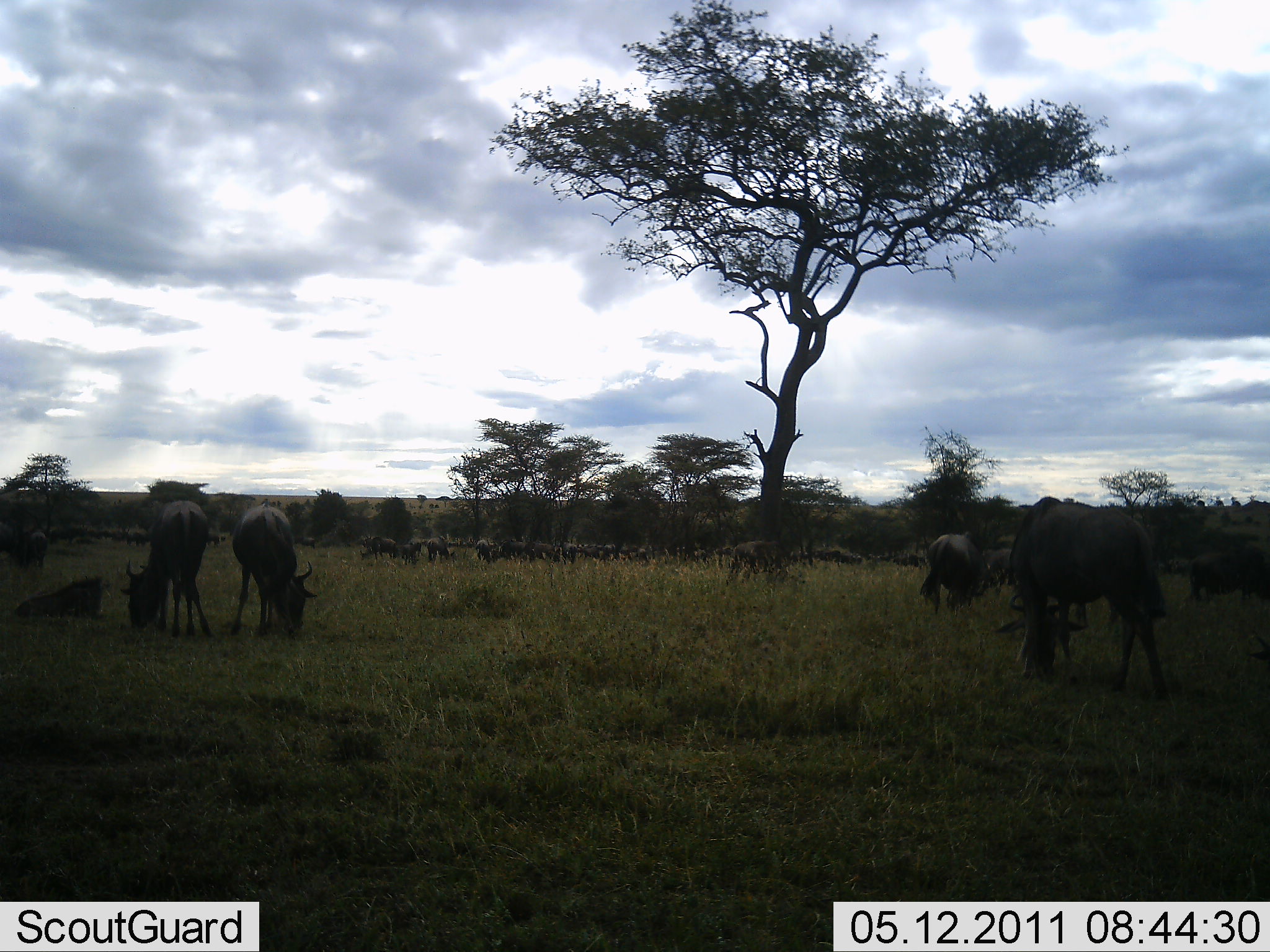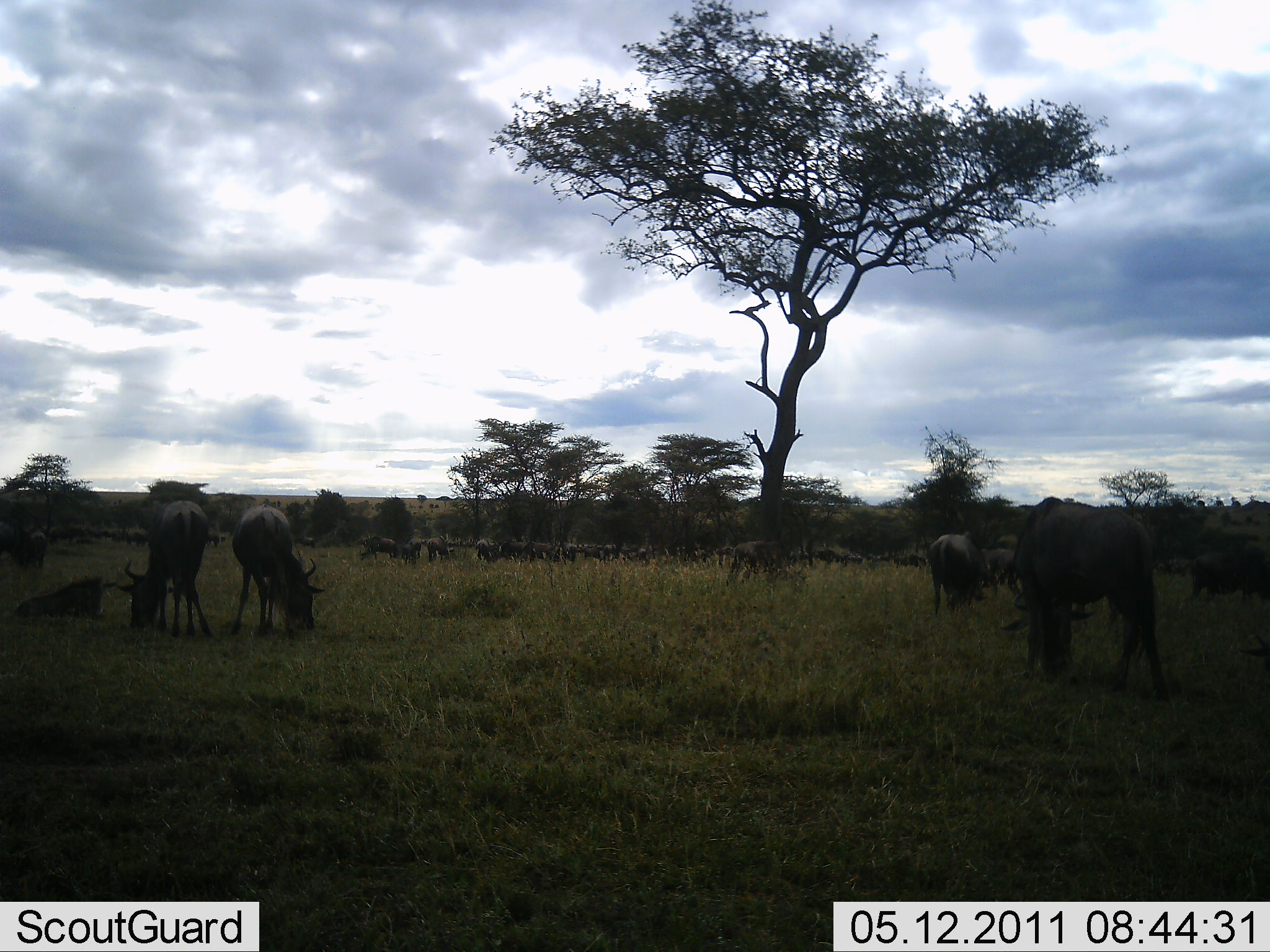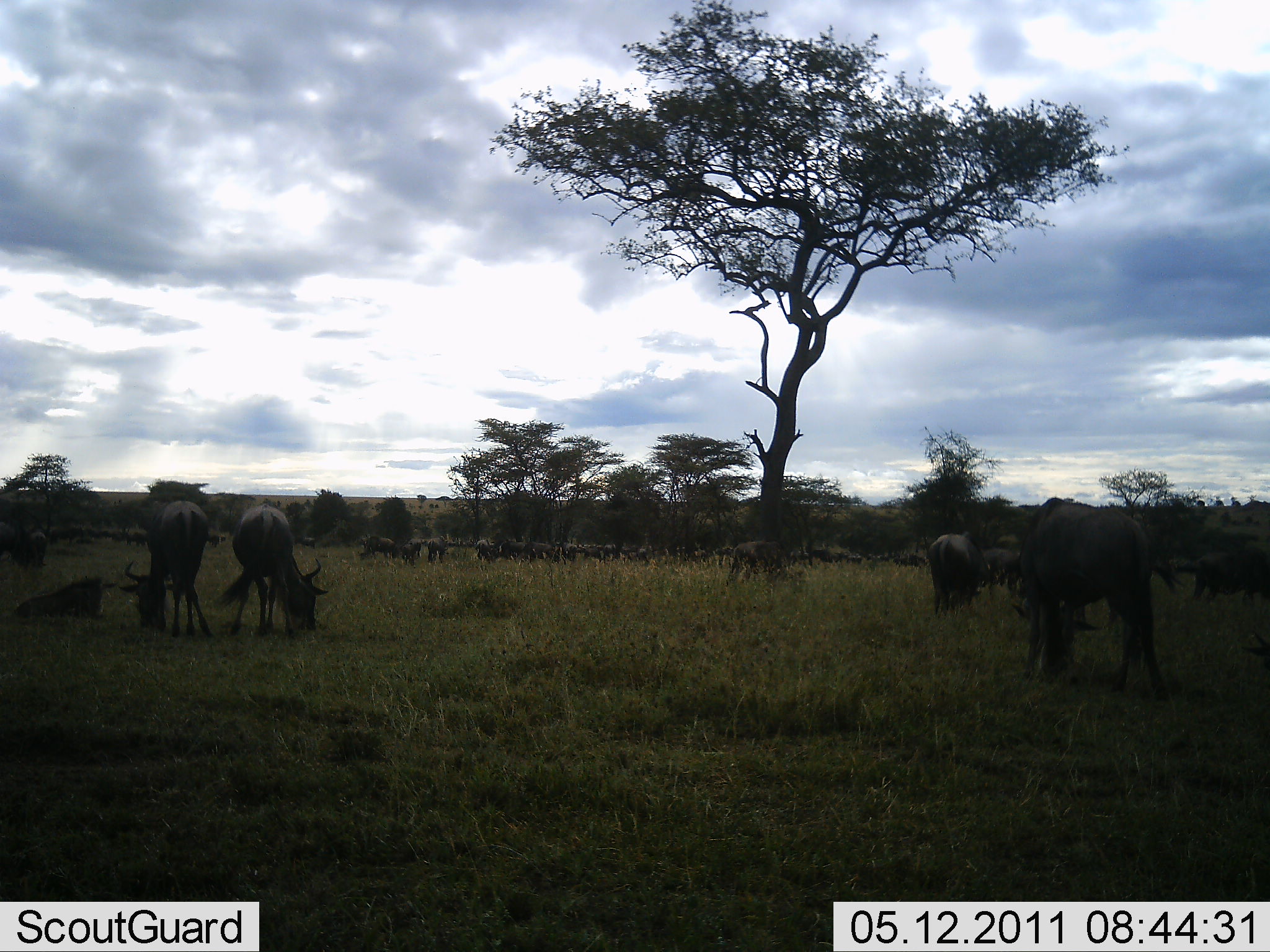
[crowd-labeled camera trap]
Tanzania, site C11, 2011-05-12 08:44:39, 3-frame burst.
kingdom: Animalia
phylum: Chordata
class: Mammalia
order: Artiodactyla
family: Bovidae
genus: Connochaetes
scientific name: Connochaetes taurinus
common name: blue wildebeest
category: wildebeest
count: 11-50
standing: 27%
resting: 18%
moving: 9%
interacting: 0%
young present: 0%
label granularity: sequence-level